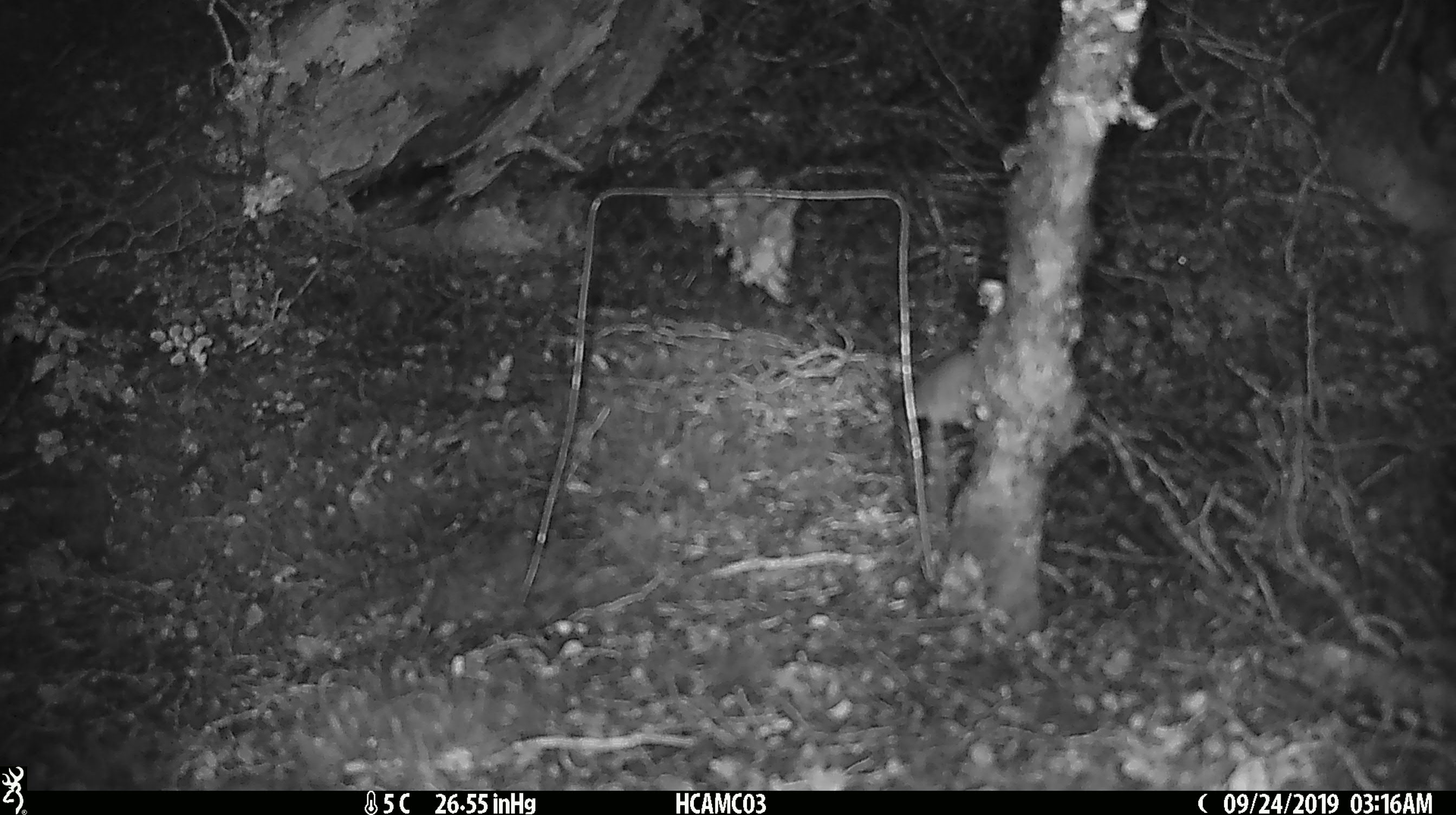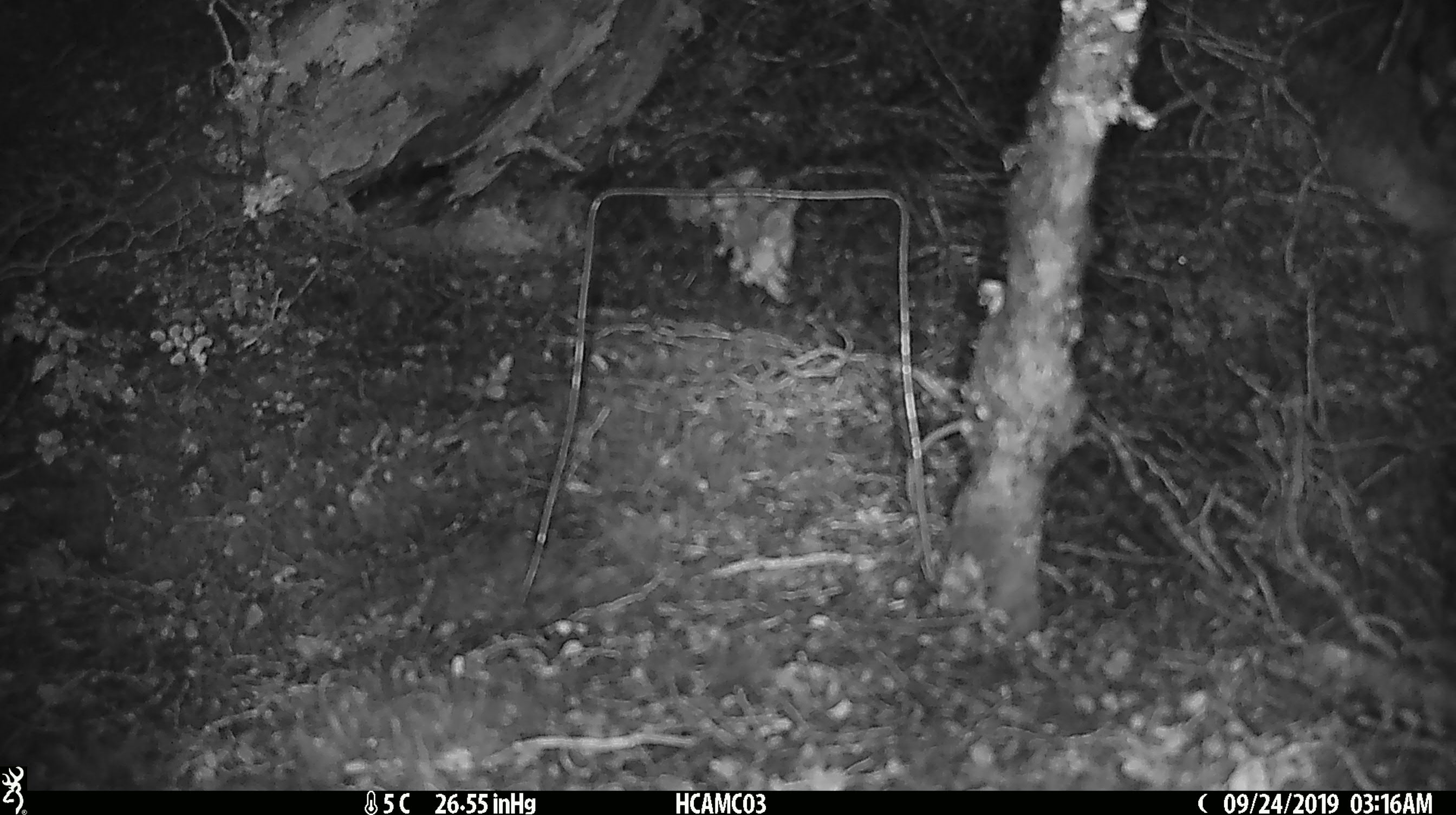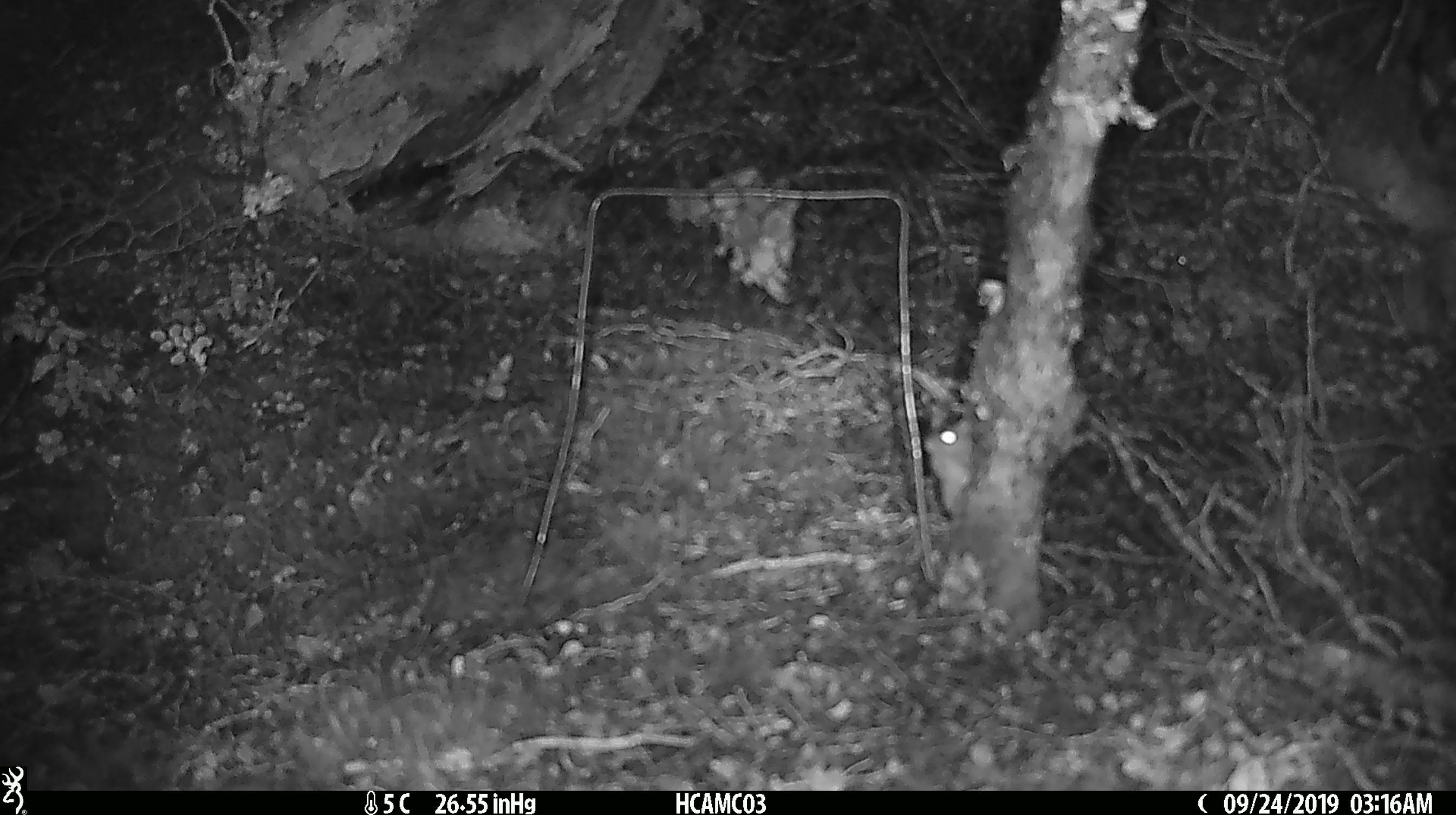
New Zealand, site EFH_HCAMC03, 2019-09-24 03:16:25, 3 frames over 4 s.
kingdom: Animalia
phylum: Chordata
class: Mammalia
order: Rodentia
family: Muridae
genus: Mus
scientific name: Mus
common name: mouse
Mouse (Mus).